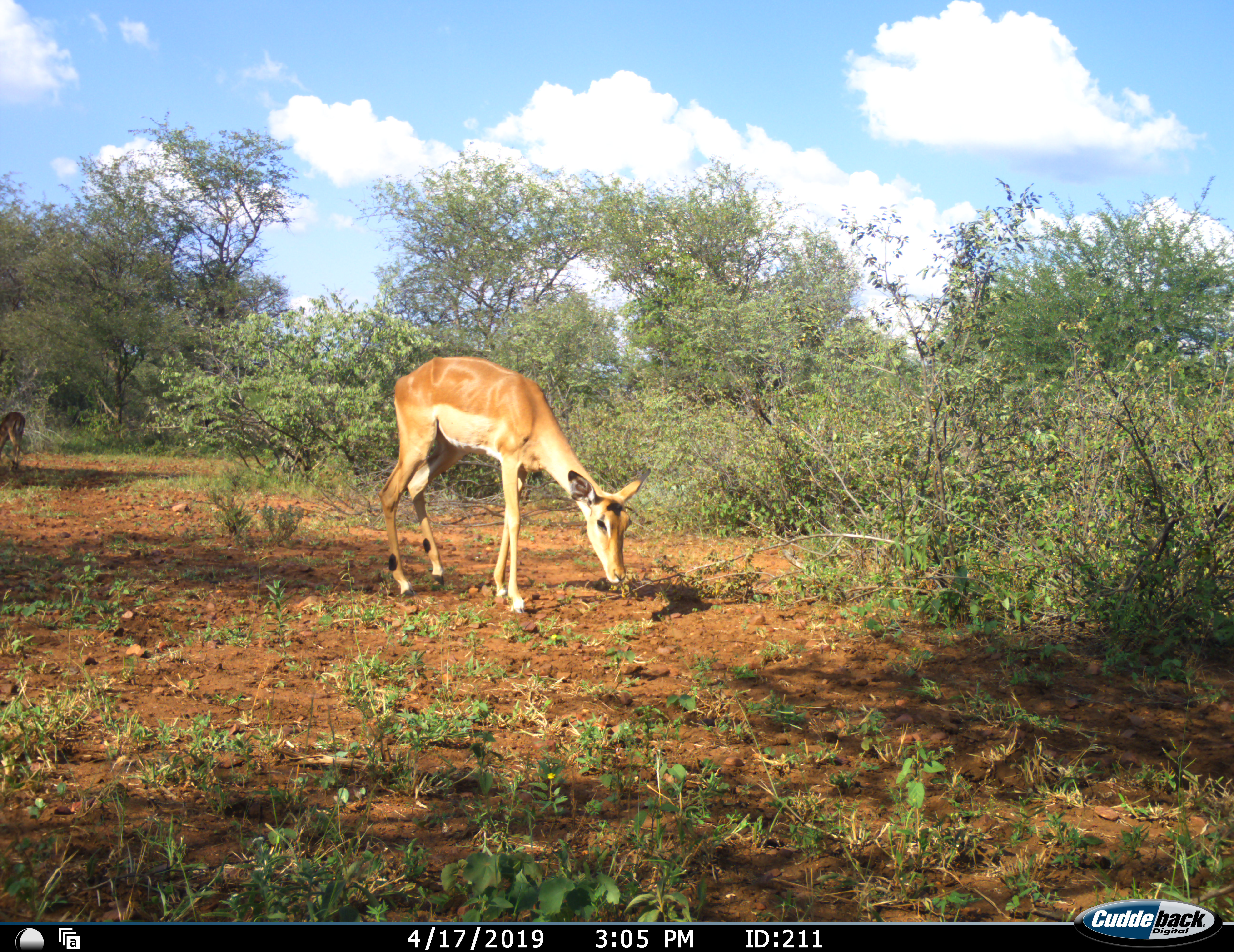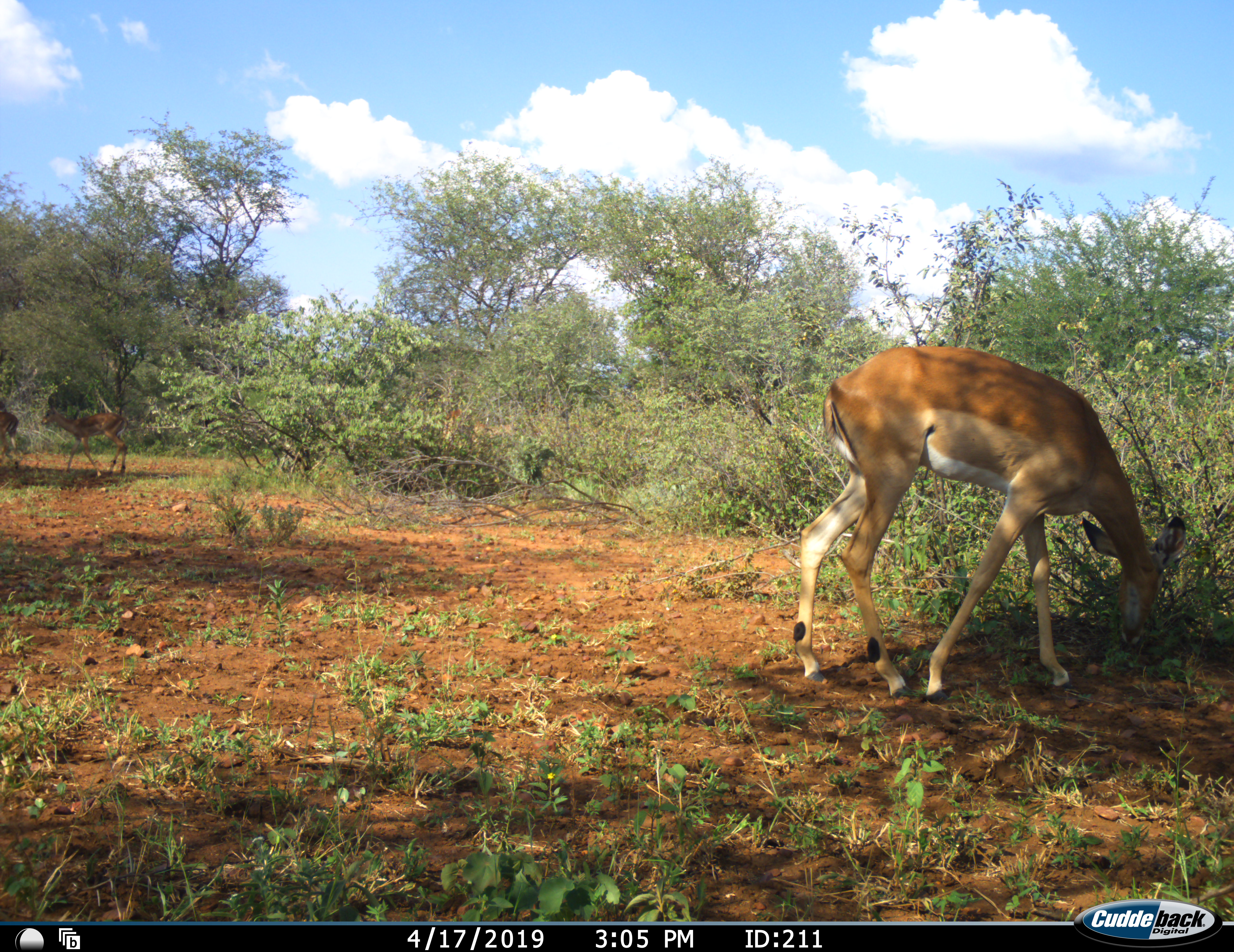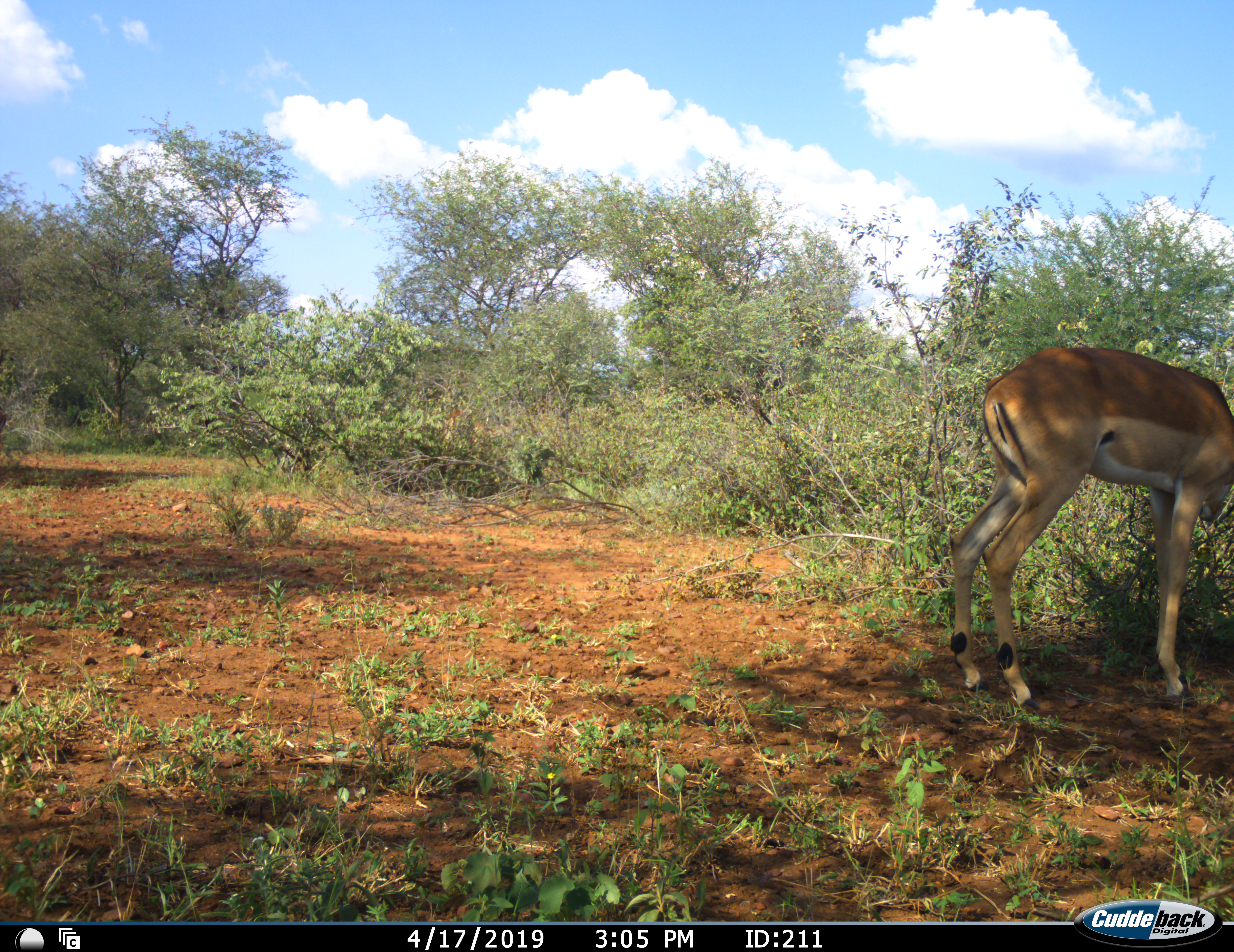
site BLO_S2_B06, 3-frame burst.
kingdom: Animalia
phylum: Chordata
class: Mammalia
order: Artiodactyla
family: Bovidae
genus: Aepyceros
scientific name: Aepyceros melampus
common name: impala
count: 3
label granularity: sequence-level